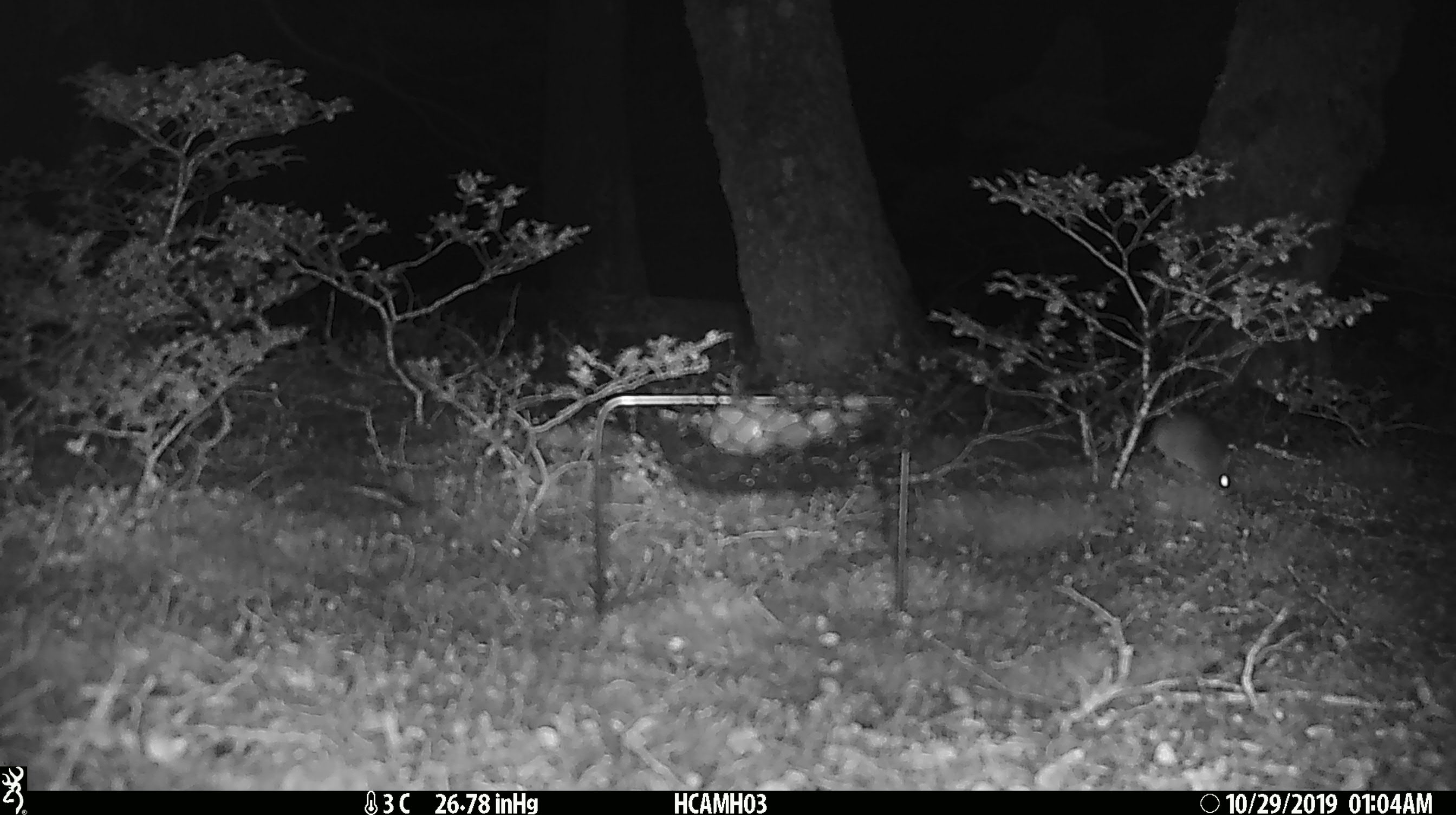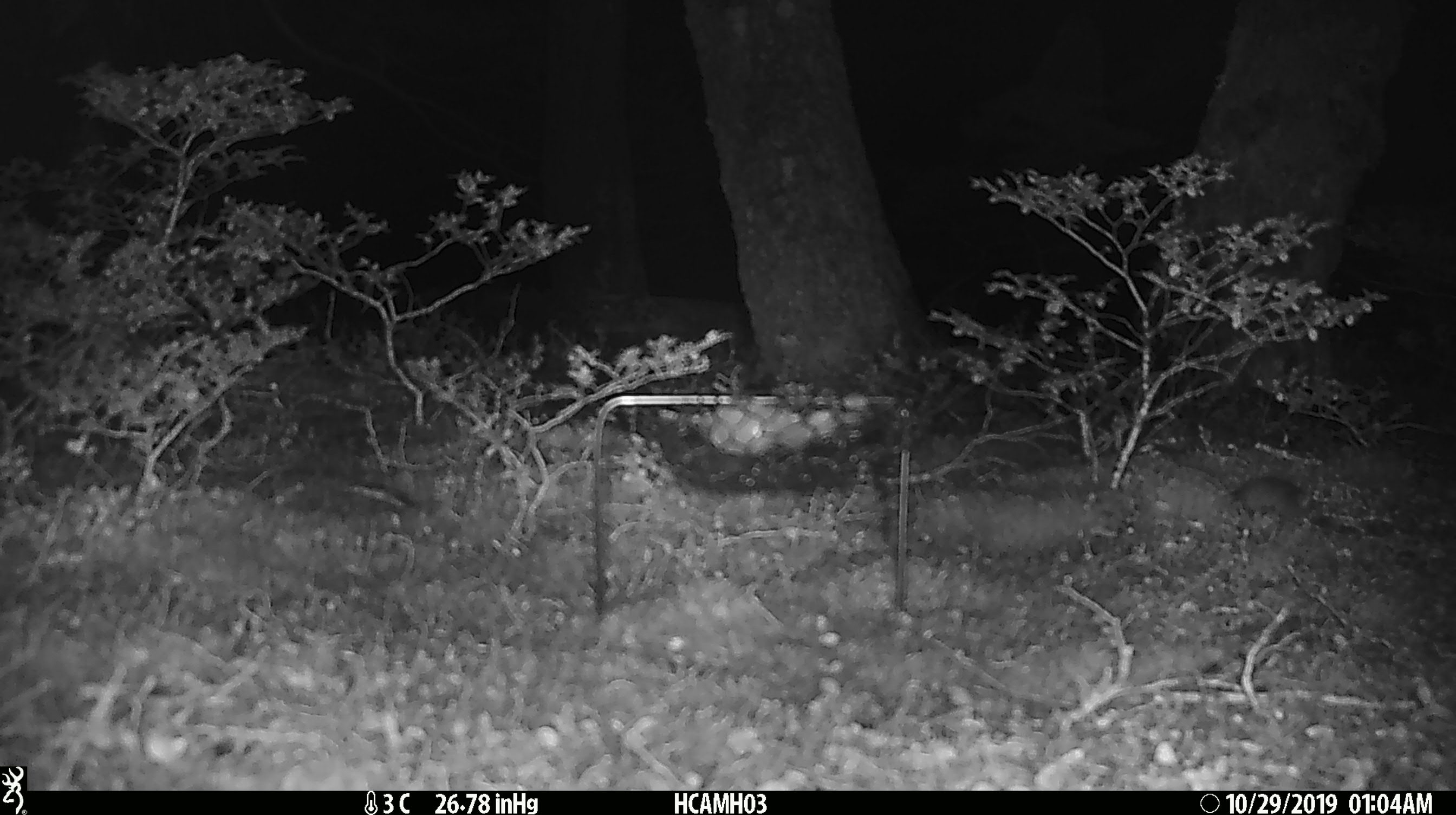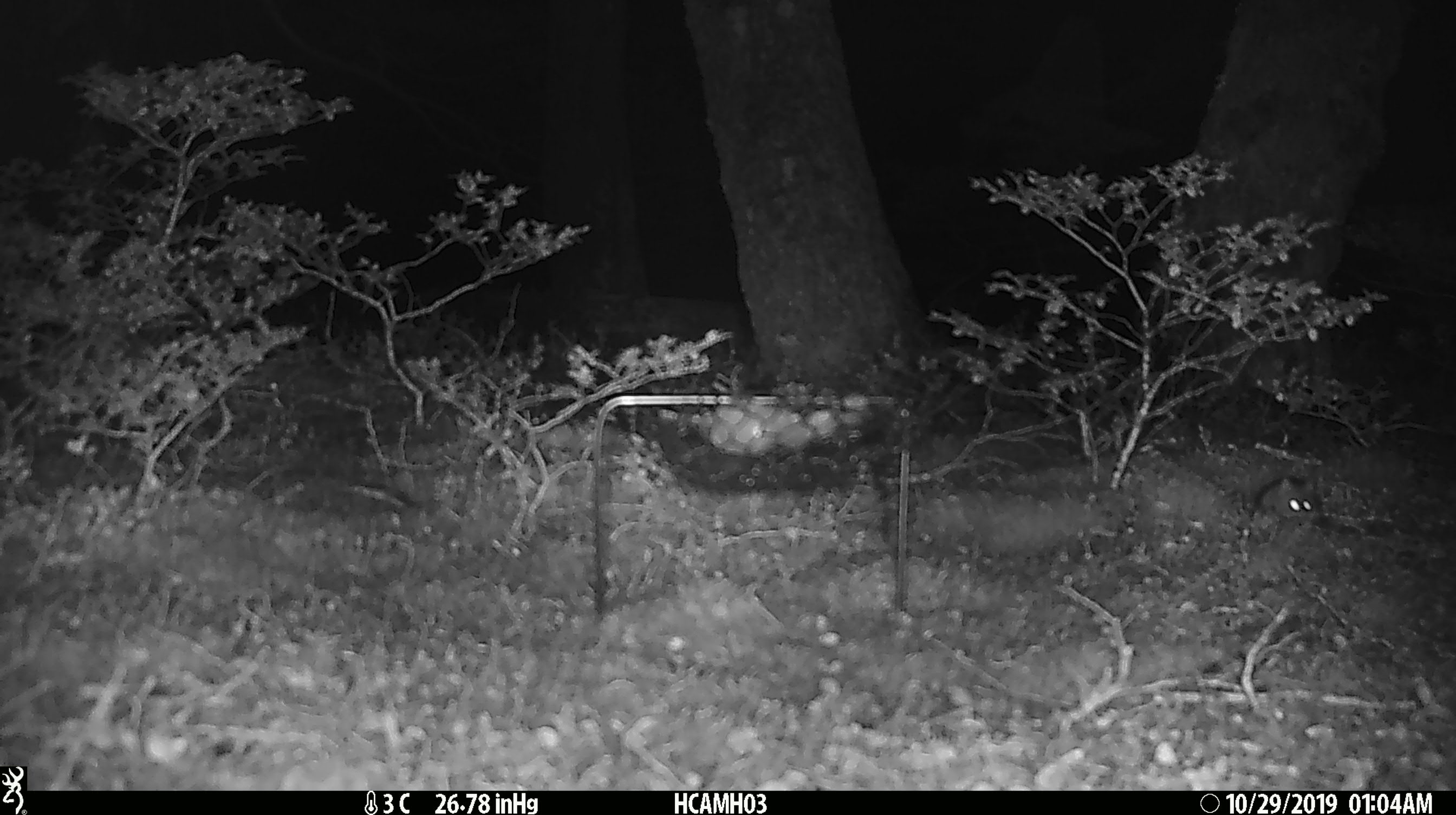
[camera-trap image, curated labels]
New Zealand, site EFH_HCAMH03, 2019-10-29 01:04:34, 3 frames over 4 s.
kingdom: Animalia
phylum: Chordata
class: Mammalia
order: Rodentia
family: Muridae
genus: Mus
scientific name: Mus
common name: mouse